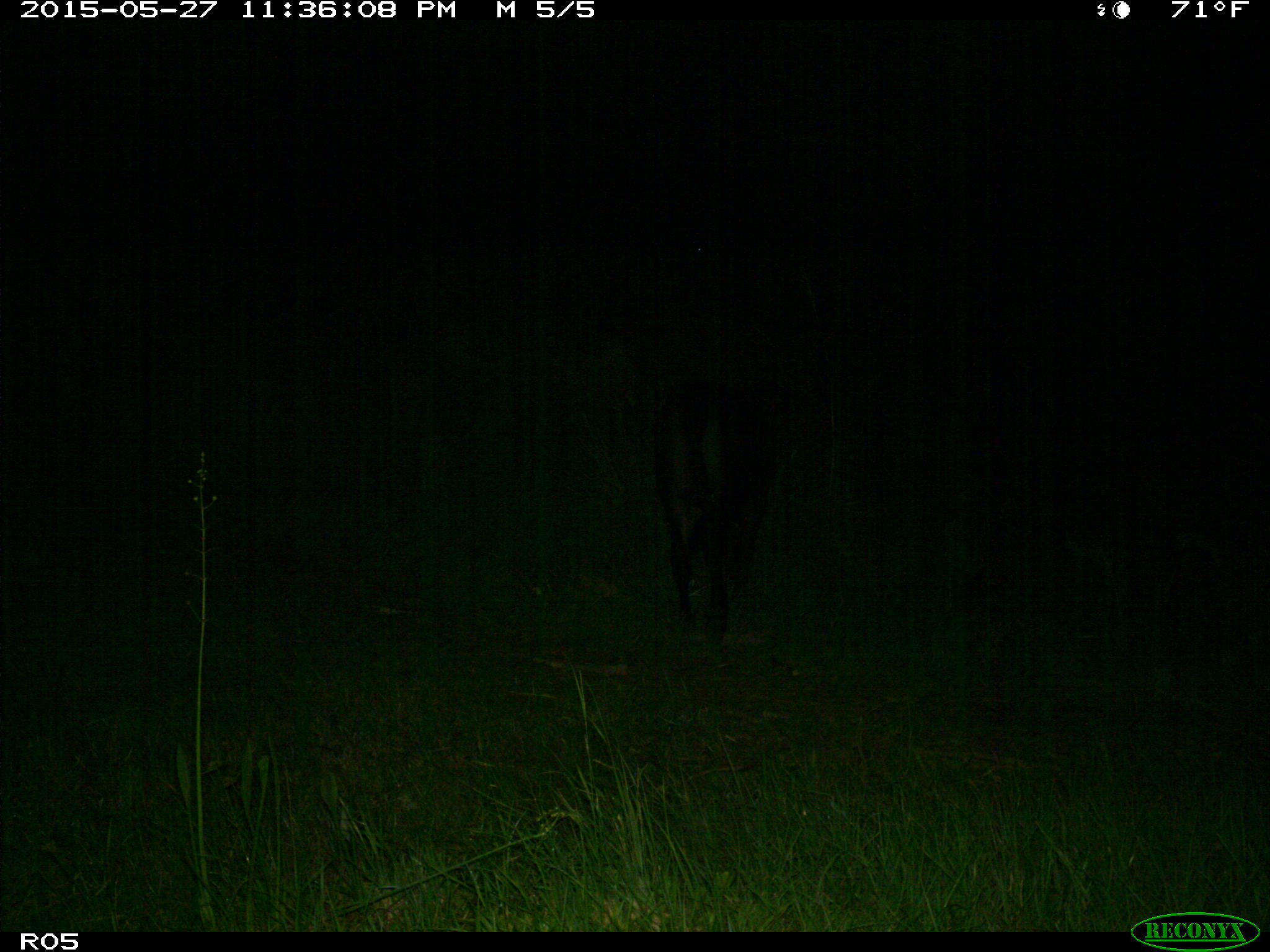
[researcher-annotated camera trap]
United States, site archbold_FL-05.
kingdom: Animalia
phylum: Chordata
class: Mammalia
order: Artiodactyla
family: Bovidae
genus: Bos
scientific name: Bos taurus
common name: domestic cow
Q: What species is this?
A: Bos taurus (domestic cow).